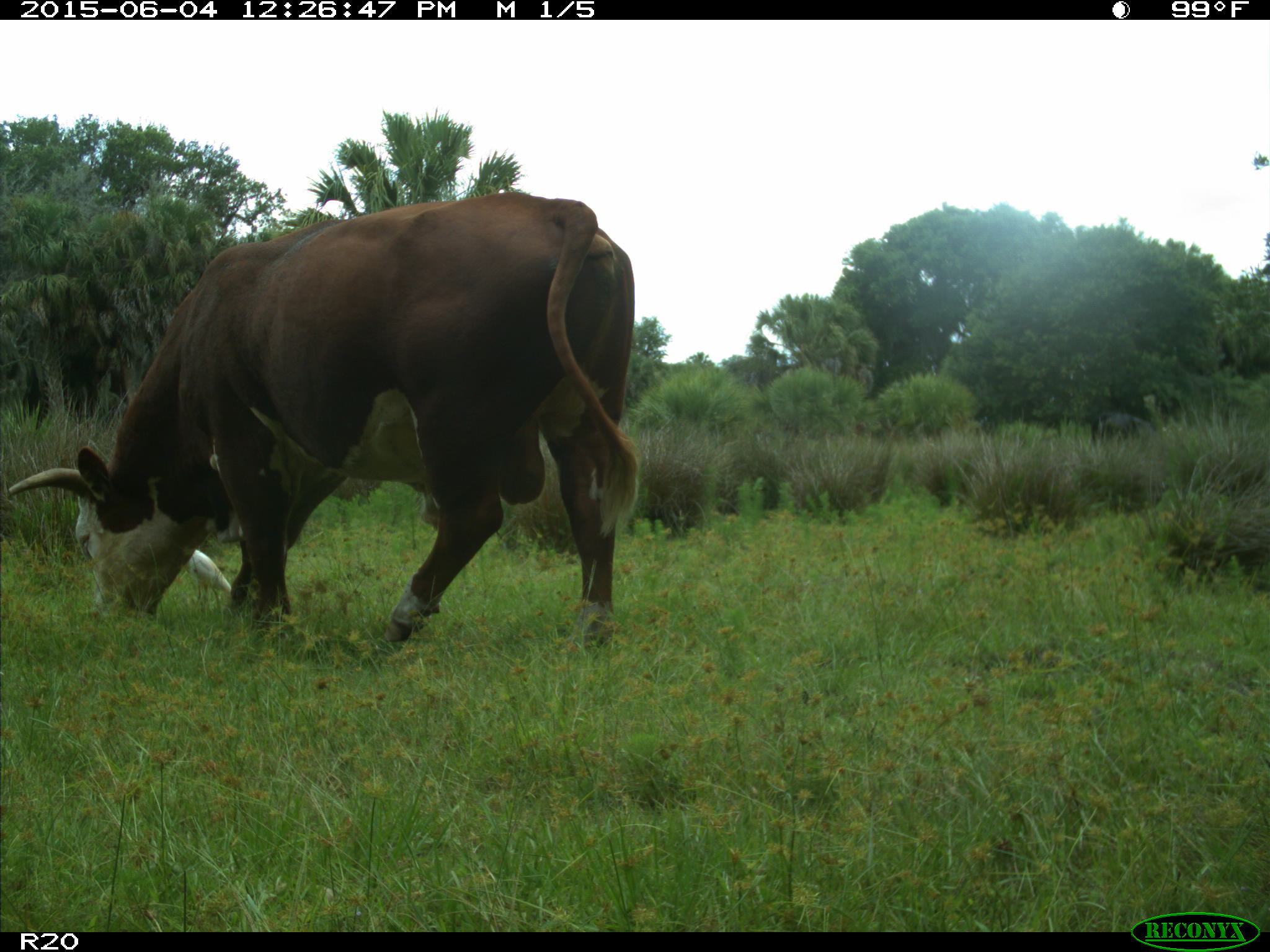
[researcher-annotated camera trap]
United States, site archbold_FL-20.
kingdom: Animalia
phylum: Chordata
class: Mammalia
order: Artiodactyla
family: Bovidae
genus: Bos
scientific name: Bos taurus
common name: domestic cow